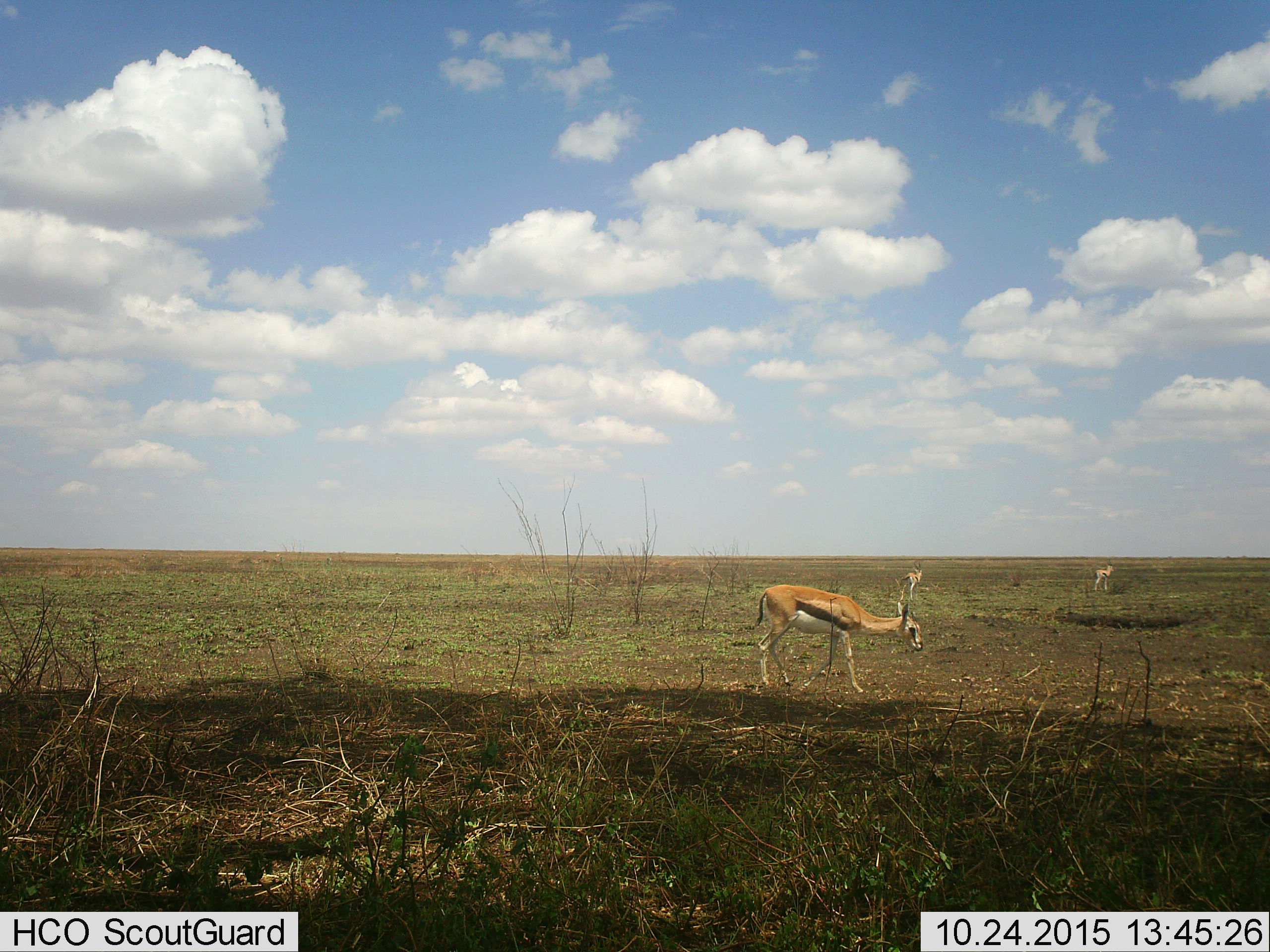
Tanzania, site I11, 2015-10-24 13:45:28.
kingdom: Animalia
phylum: Chordata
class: Mammalia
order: Artiodactyla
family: Bovidae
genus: Eudorcas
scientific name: Eudorcas thomsonii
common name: thomson's gazelle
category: gazellethomsons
Gazellethomsons (thomson's gazelle) (Eudorcas thomsonii), count 3. Behavior (volunteer vote fractions): standing 78%, resting 0%, moving 33%, interacting 0%. Young present (vote fraction): 11%. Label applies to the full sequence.